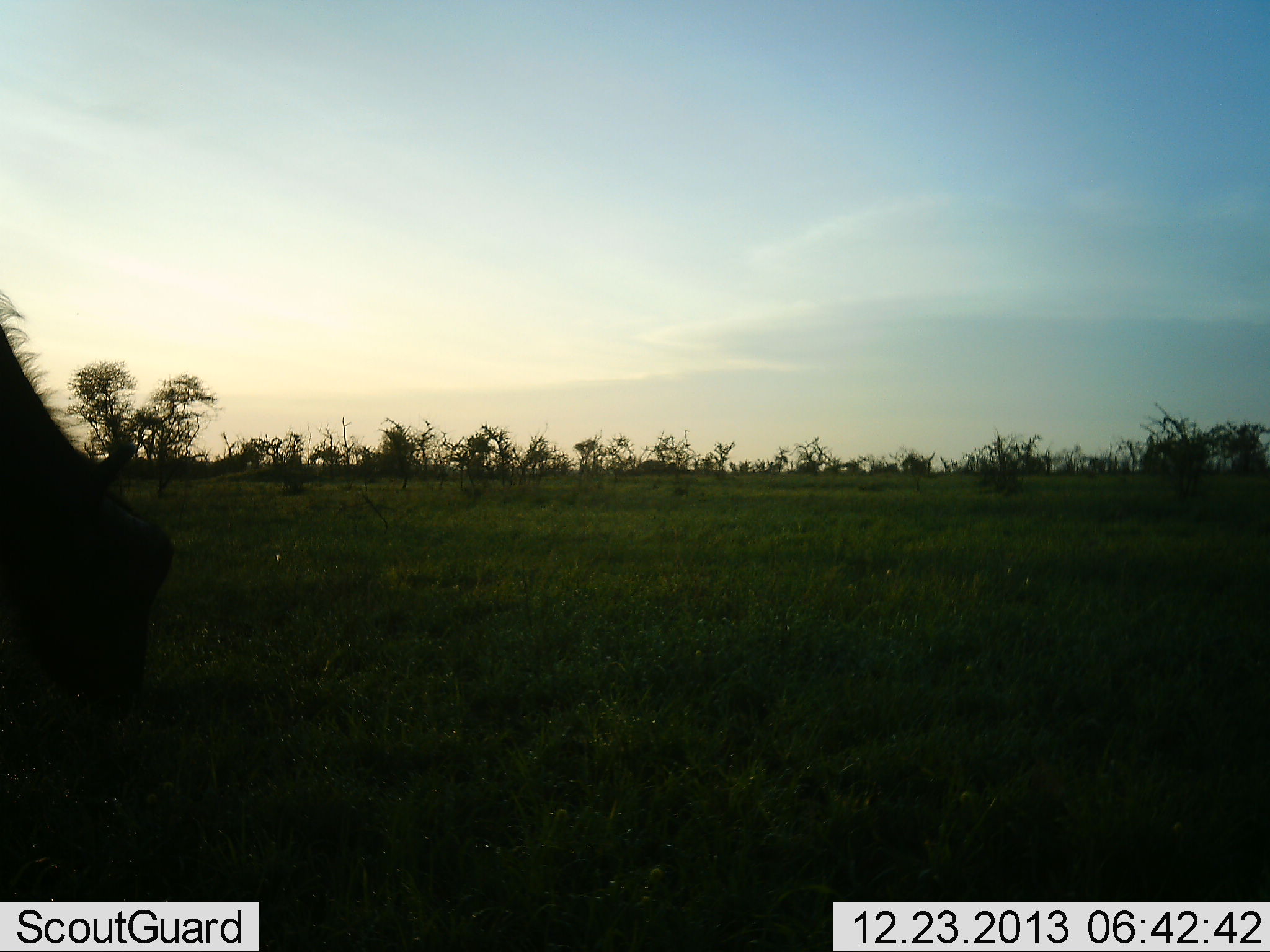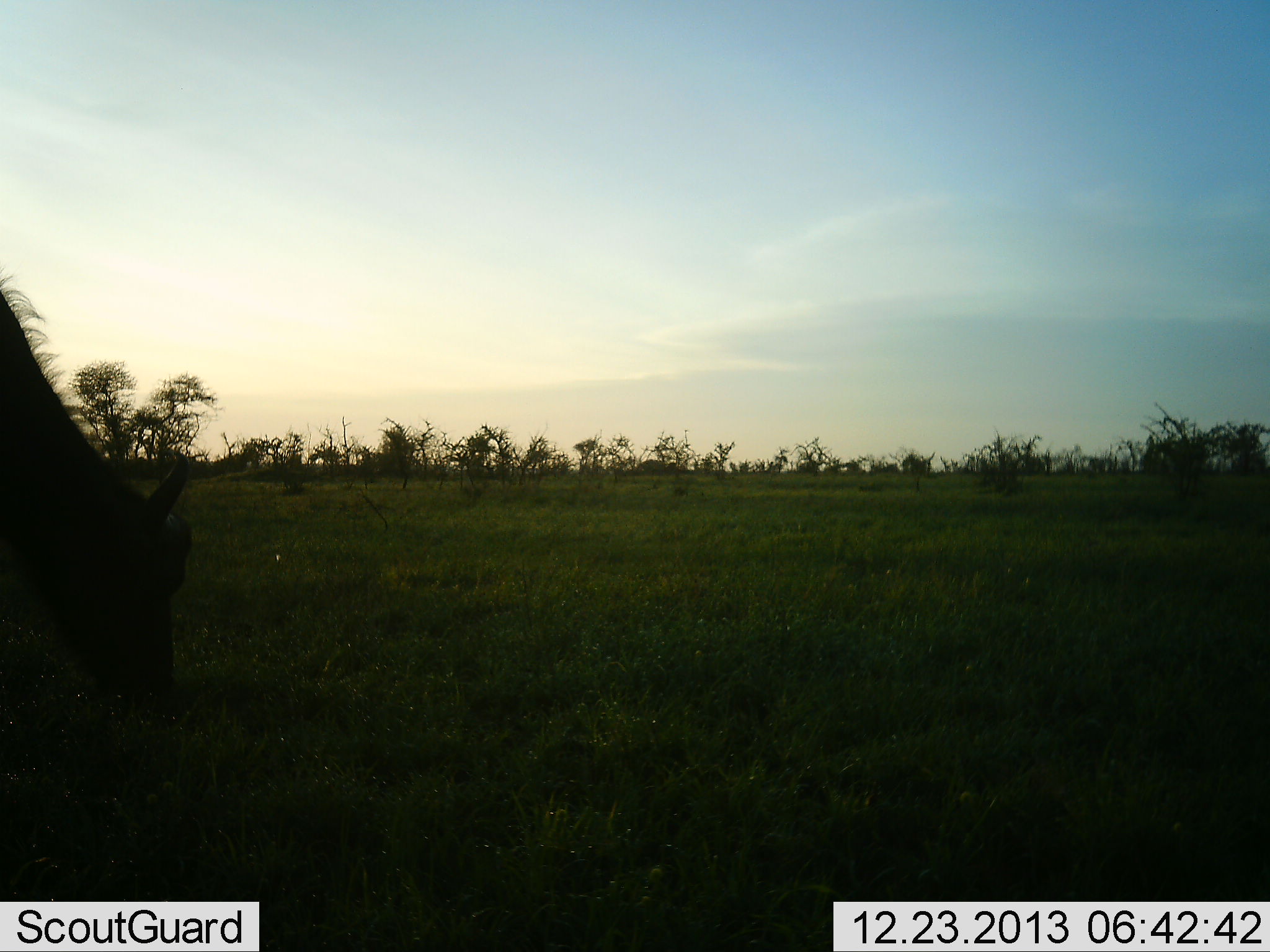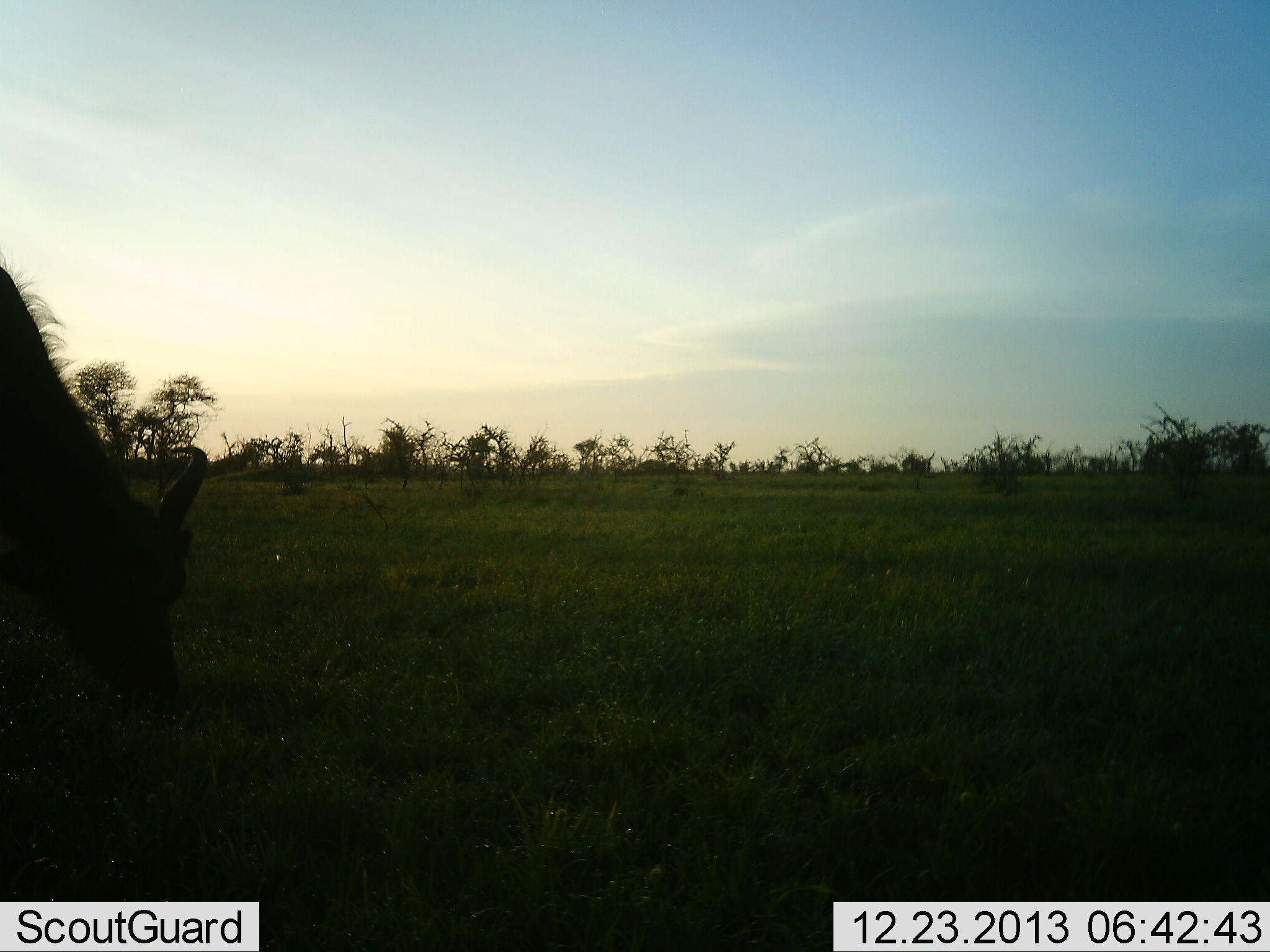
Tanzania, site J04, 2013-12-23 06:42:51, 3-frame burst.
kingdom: Animalia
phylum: Chordata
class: Mammalia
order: Artiodactyla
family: Bovidae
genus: Connochaetes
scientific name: Connochaetes taurinus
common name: blue wildebeest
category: wildebeest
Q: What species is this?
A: Wildebeest (blue wildebeest) (Connochaetes taurinus).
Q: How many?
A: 1.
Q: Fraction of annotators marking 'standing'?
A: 0%.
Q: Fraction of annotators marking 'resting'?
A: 0%.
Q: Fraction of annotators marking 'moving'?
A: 0%.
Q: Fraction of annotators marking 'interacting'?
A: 0%.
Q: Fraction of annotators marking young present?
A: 0%.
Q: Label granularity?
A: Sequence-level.